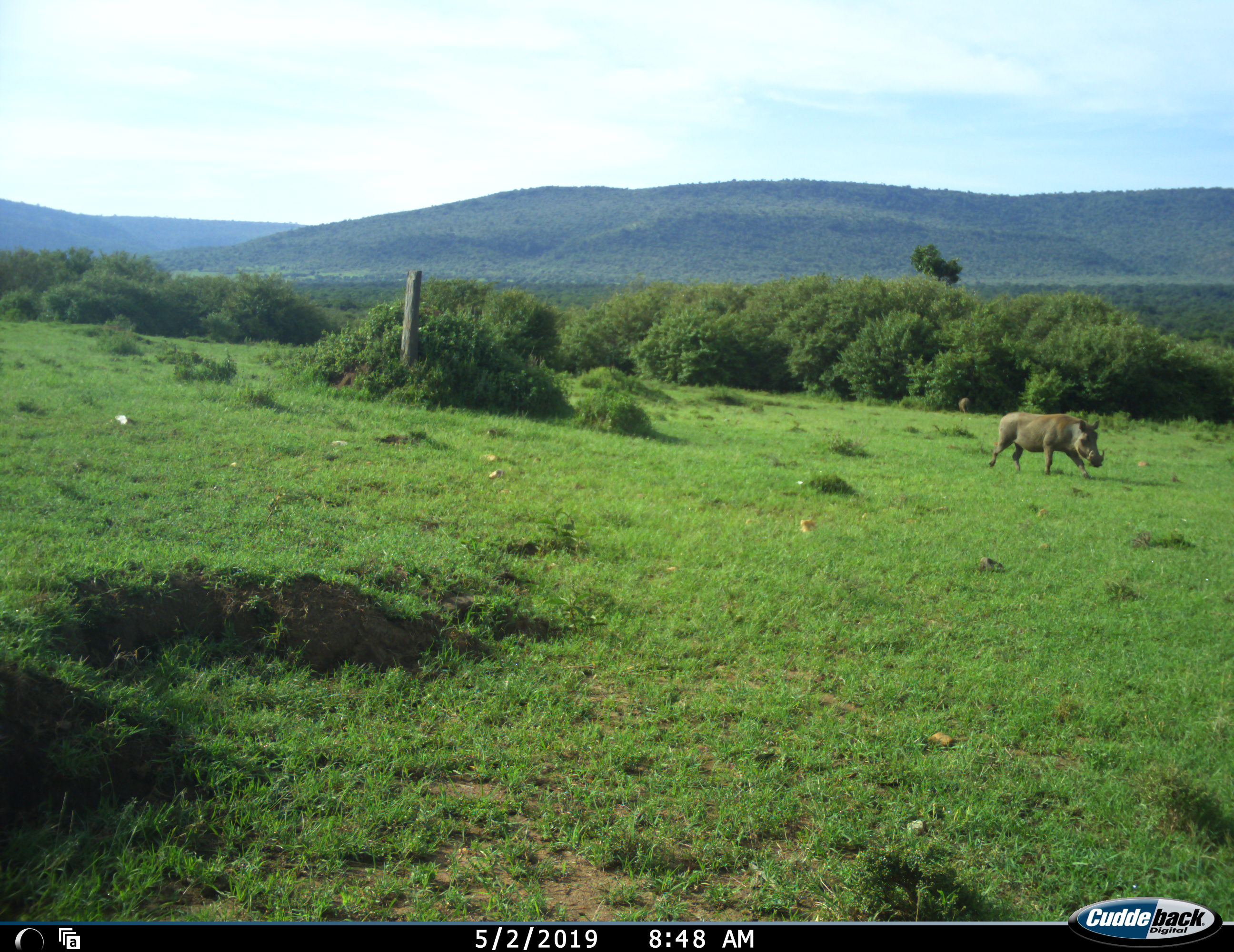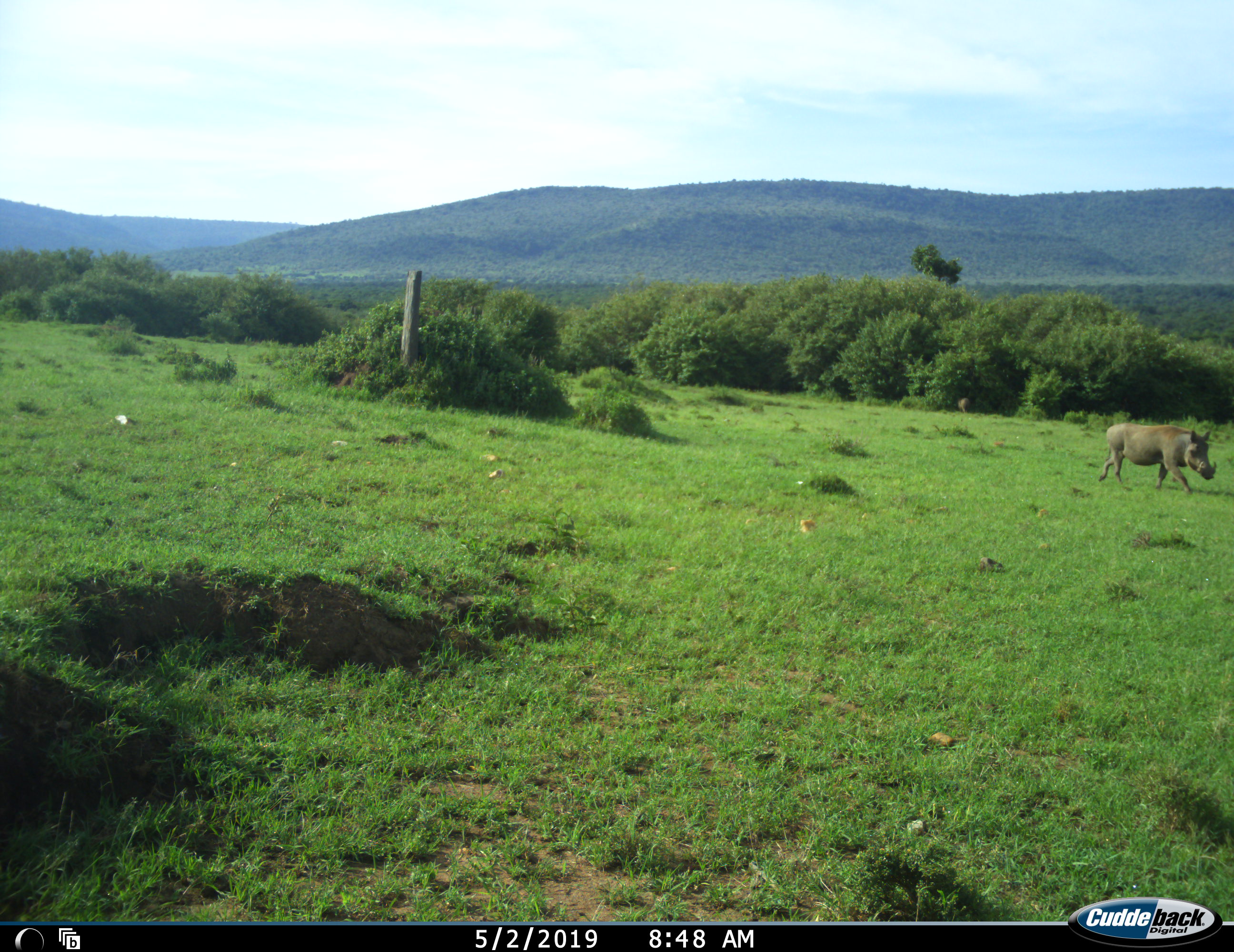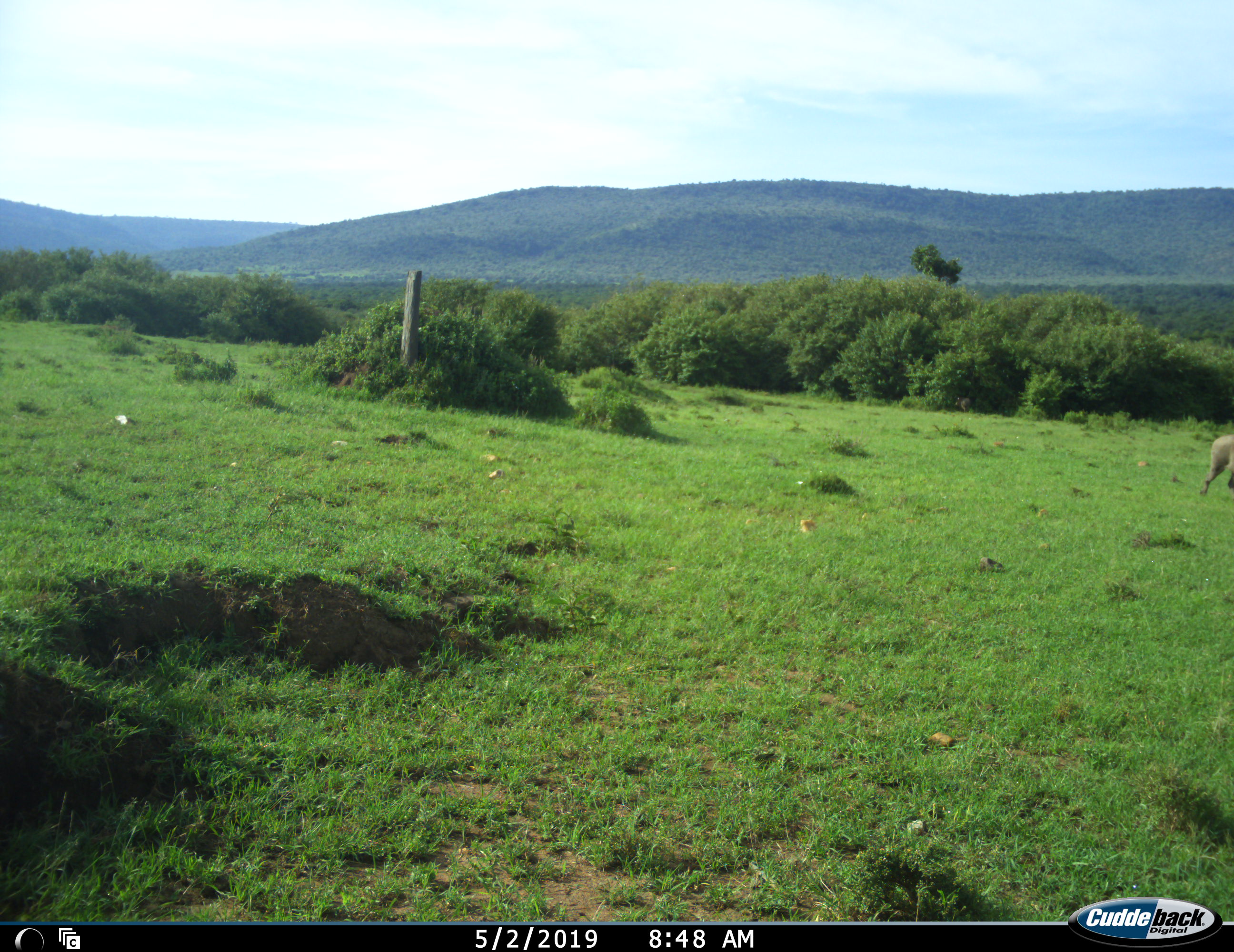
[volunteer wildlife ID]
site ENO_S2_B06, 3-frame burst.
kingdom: Animalia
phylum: Chordata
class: Mammalia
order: Artiodactyla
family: Suidae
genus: Phacochoerus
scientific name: Phacochoerus africanus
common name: warthog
Warthog (Phacochoerus africanus), count 1. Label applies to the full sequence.